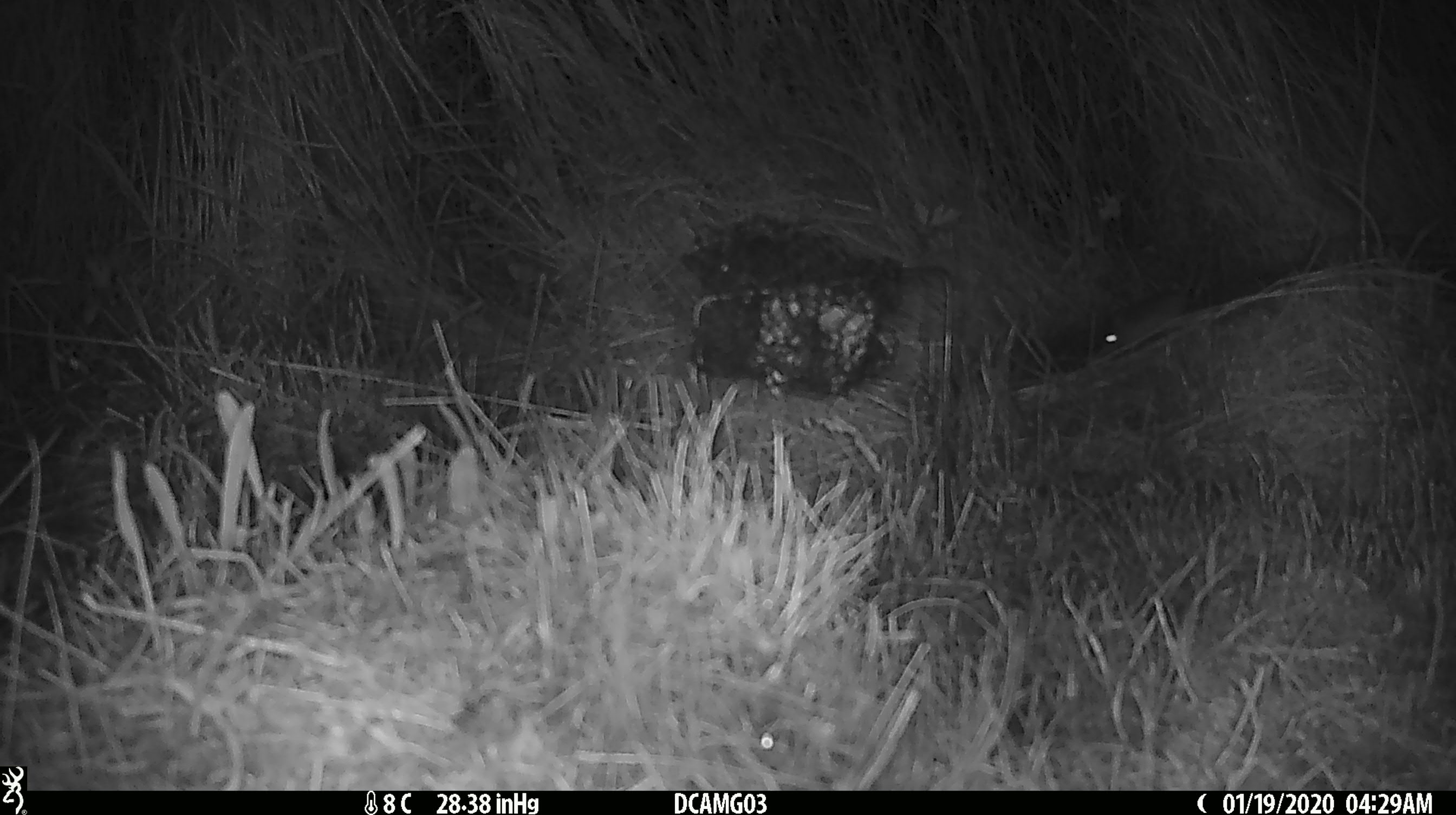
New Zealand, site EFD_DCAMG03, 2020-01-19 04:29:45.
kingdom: Animalia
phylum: Chordata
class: Mammalia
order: Rodentia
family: Muridae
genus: Mus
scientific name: Mus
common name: mouse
Mouse (Mus).